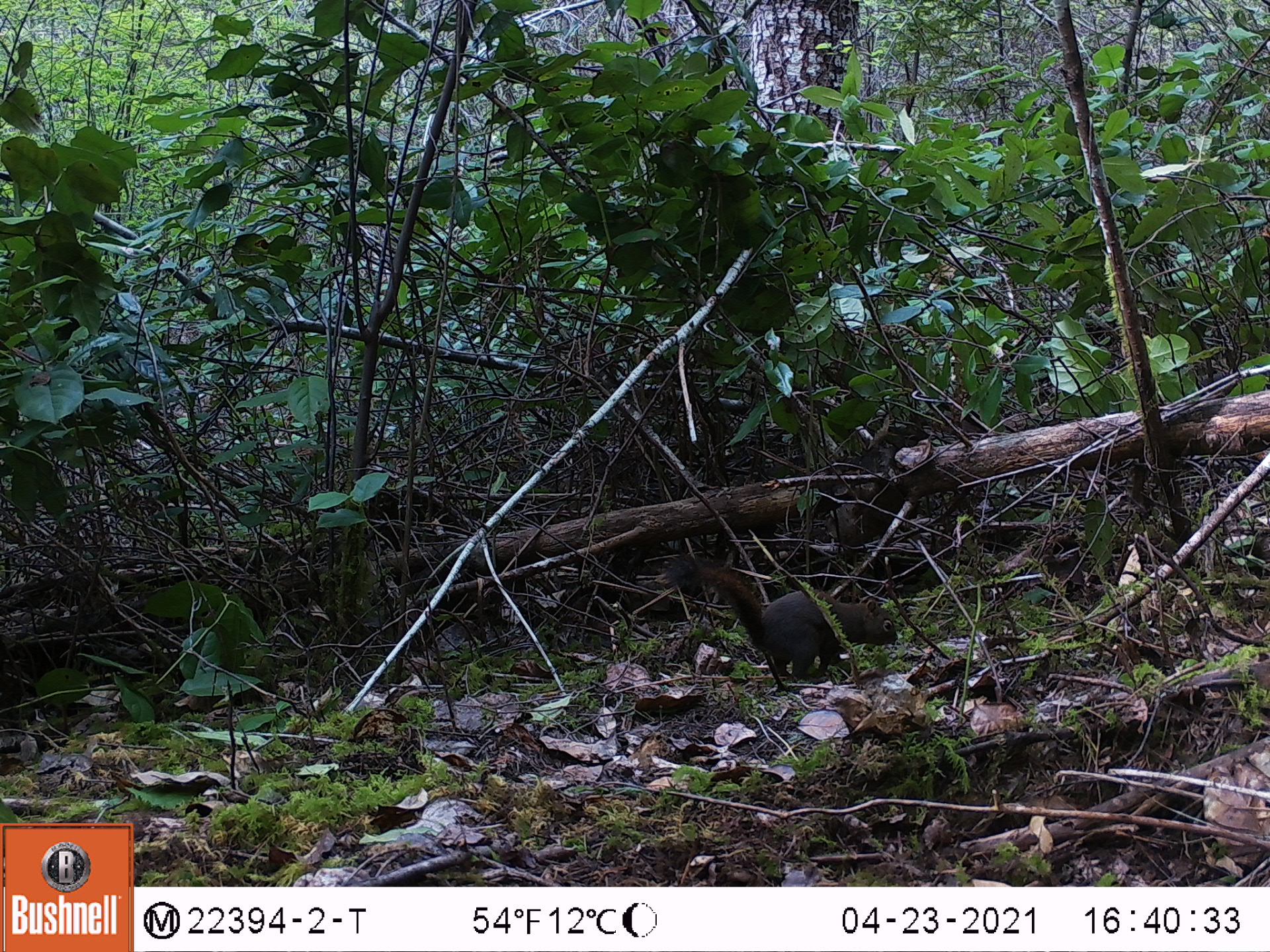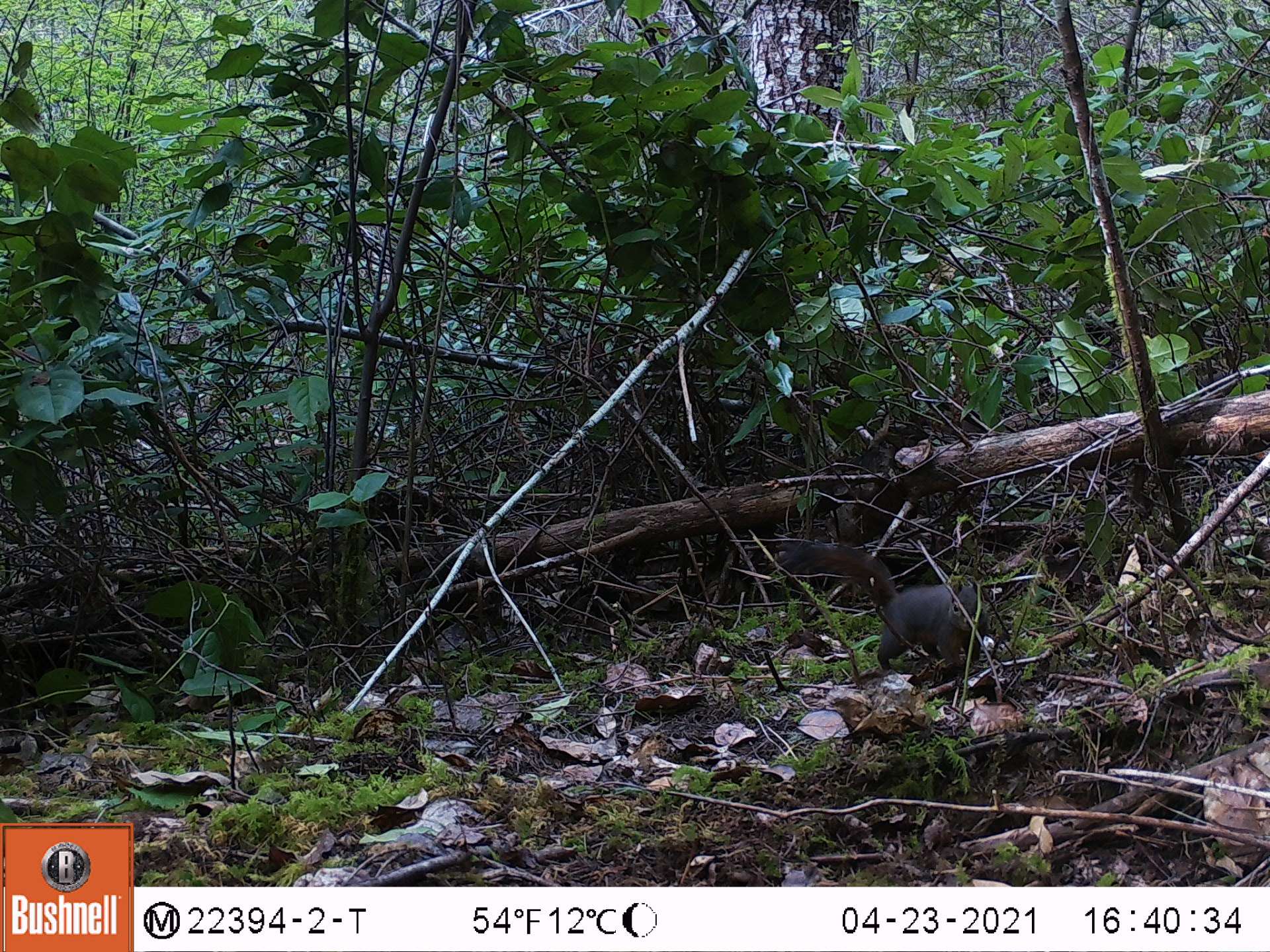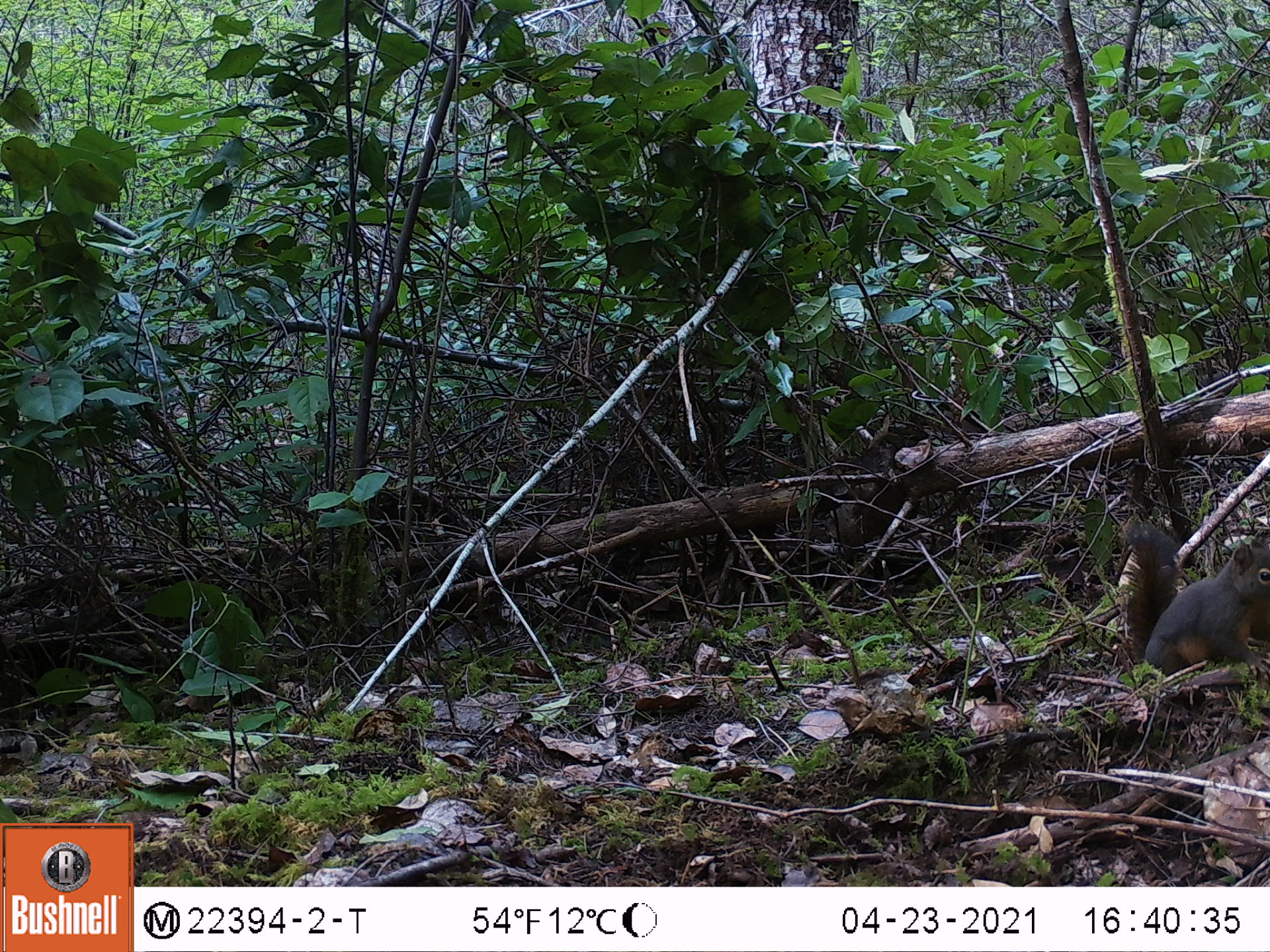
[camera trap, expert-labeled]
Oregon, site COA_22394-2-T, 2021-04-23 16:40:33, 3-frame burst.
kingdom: Animalia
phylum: Chordata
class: Mammalia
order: Rodentia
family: Sciuridae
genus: Tamiasciurus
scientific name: Tamiasciurus douglasii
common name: douglas squirrel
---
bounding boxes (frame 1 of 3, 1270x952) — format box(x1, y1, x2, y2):
douglas squirrel: box(656, 534, 917, 709)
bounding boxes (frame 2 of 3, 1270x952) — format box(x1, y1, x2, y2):
douglas squirrel: box(753, 522, 1029, 704)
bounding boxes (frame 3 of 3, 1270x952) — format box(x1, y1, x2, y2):
douglas squirrel: box(1099, 488, 1269, 709)